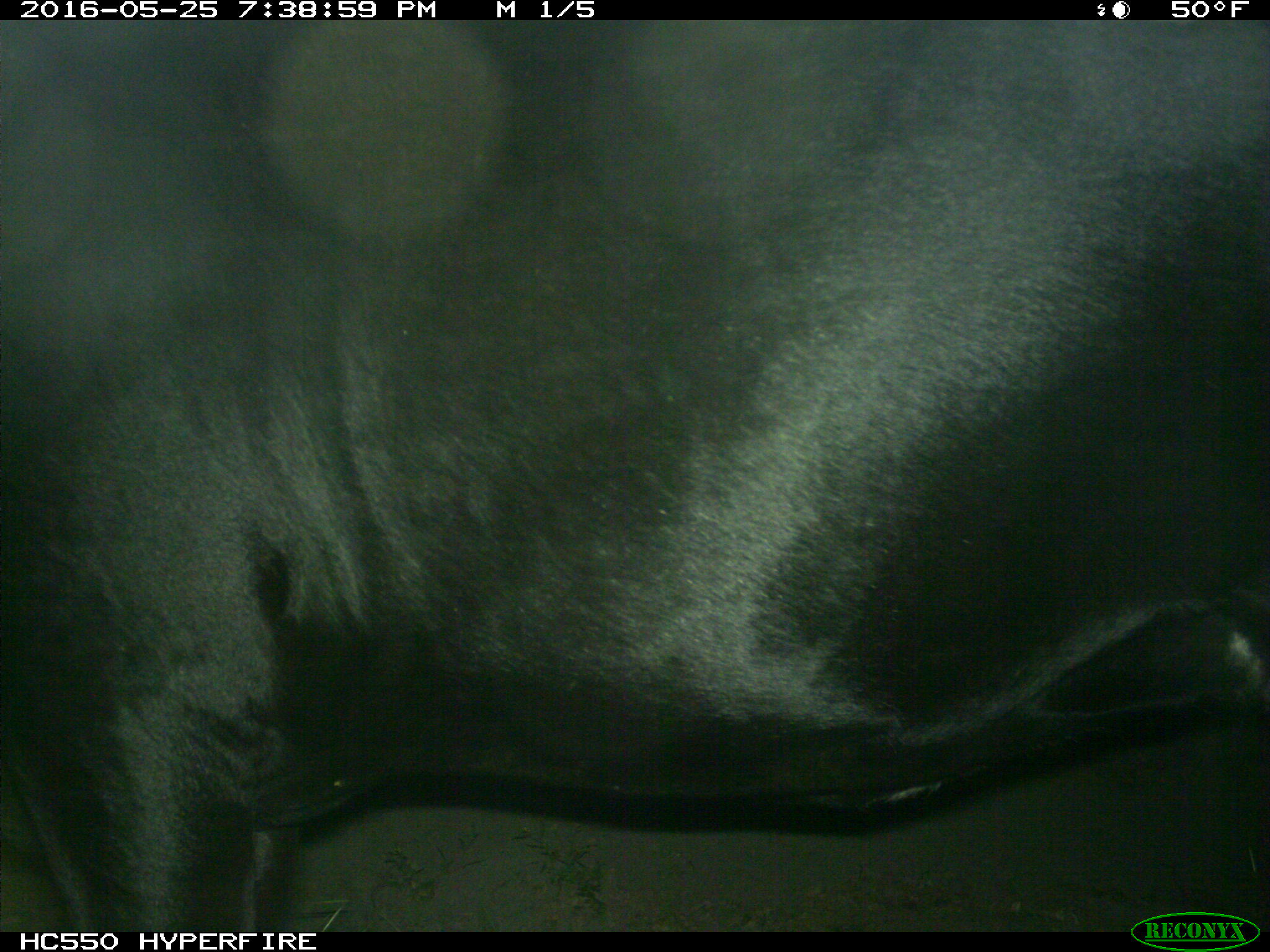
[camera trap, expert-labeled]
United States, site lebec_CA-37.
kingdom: Animalia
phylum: Chordata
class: Mammalia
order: Artiodactyla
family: Bovidae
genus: Bos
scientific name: Bos taurus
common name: domestic cow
Bos taurus (domestic cow).